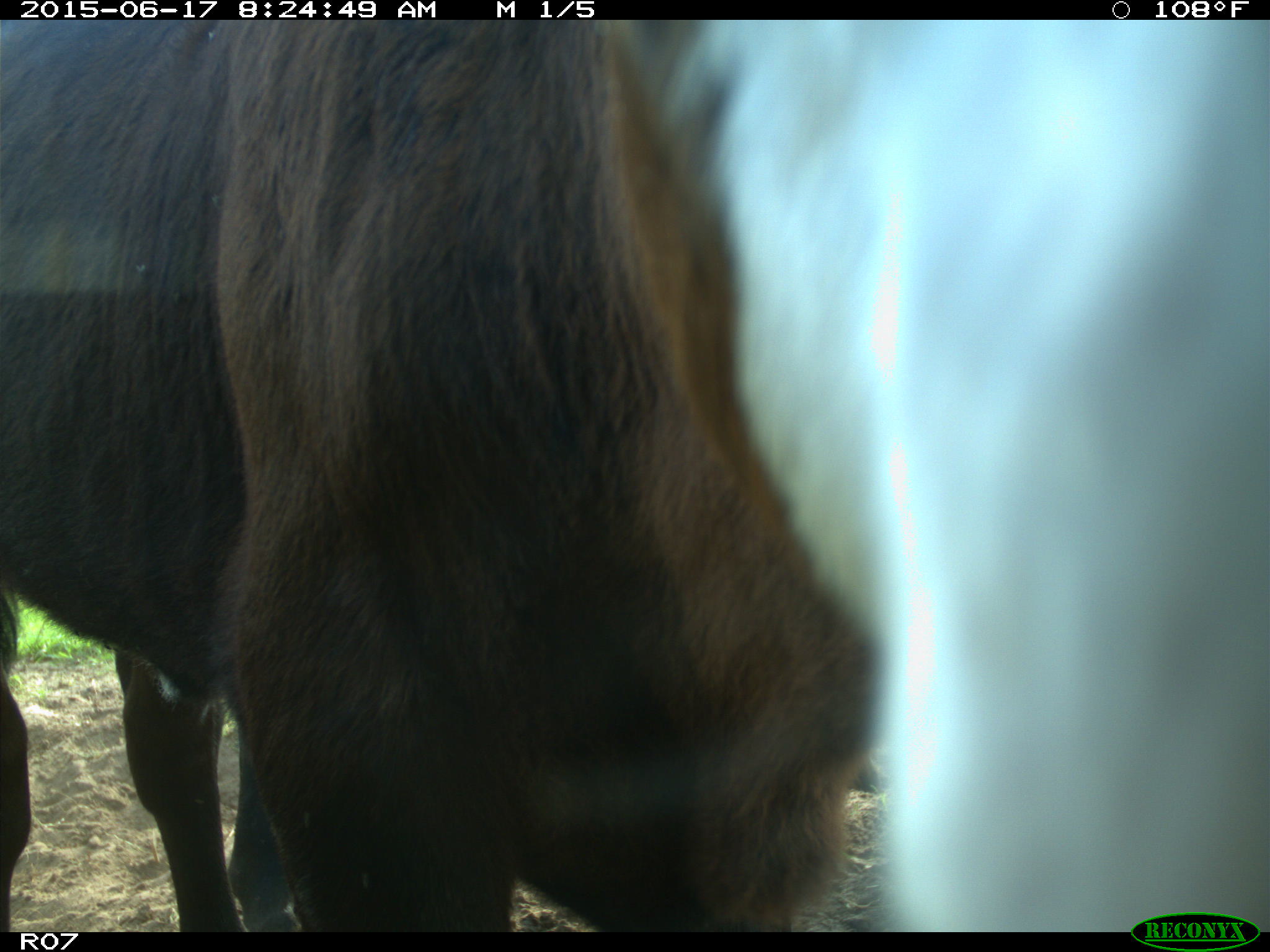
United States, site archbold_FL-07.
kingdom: Animalia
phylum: Chordata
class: Mammalia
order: Artiodactyla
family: Bovidae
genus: Bos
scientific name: Bos taurus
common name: domestic cow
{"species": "Bos taurus (domestic cow)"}